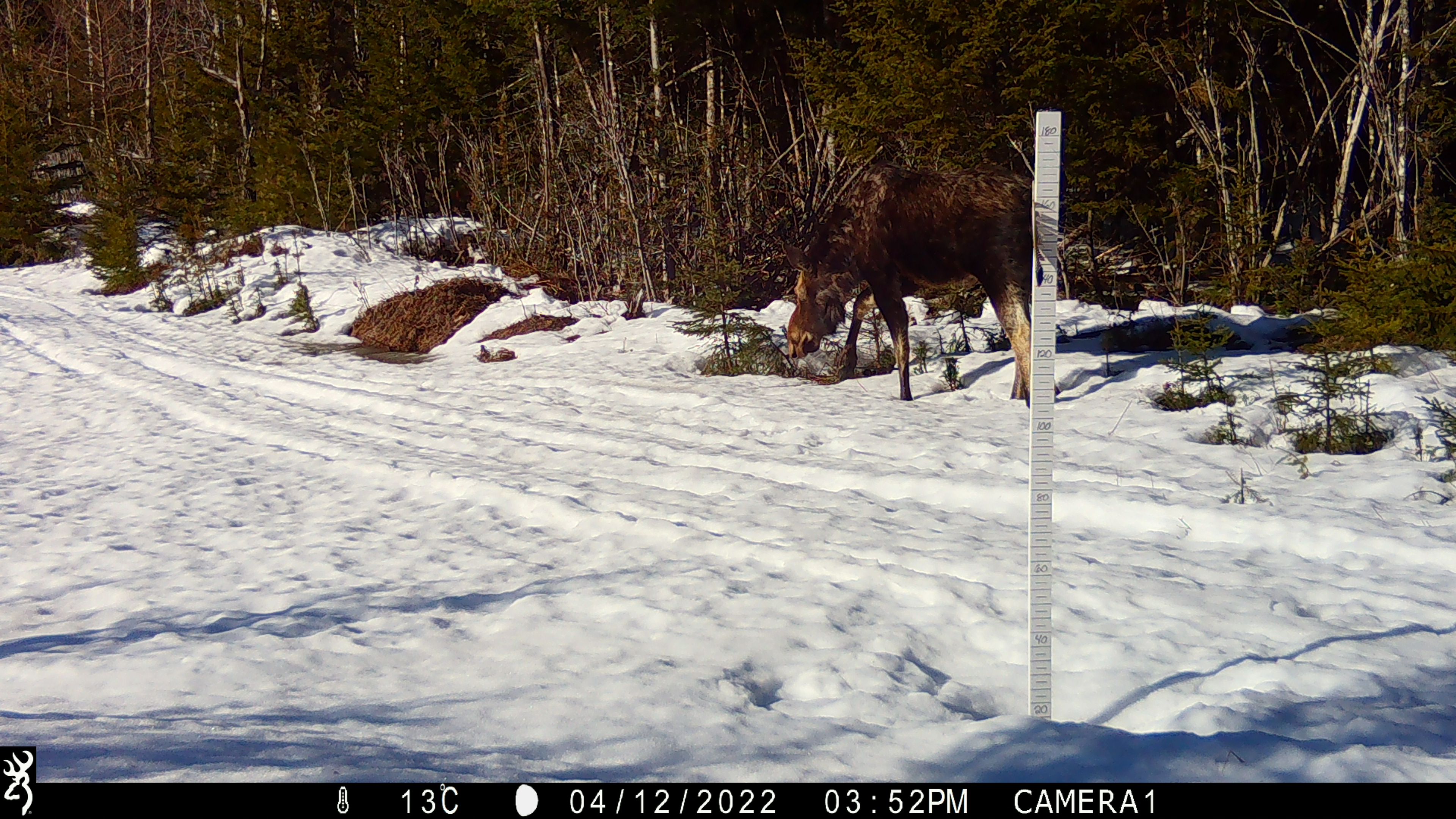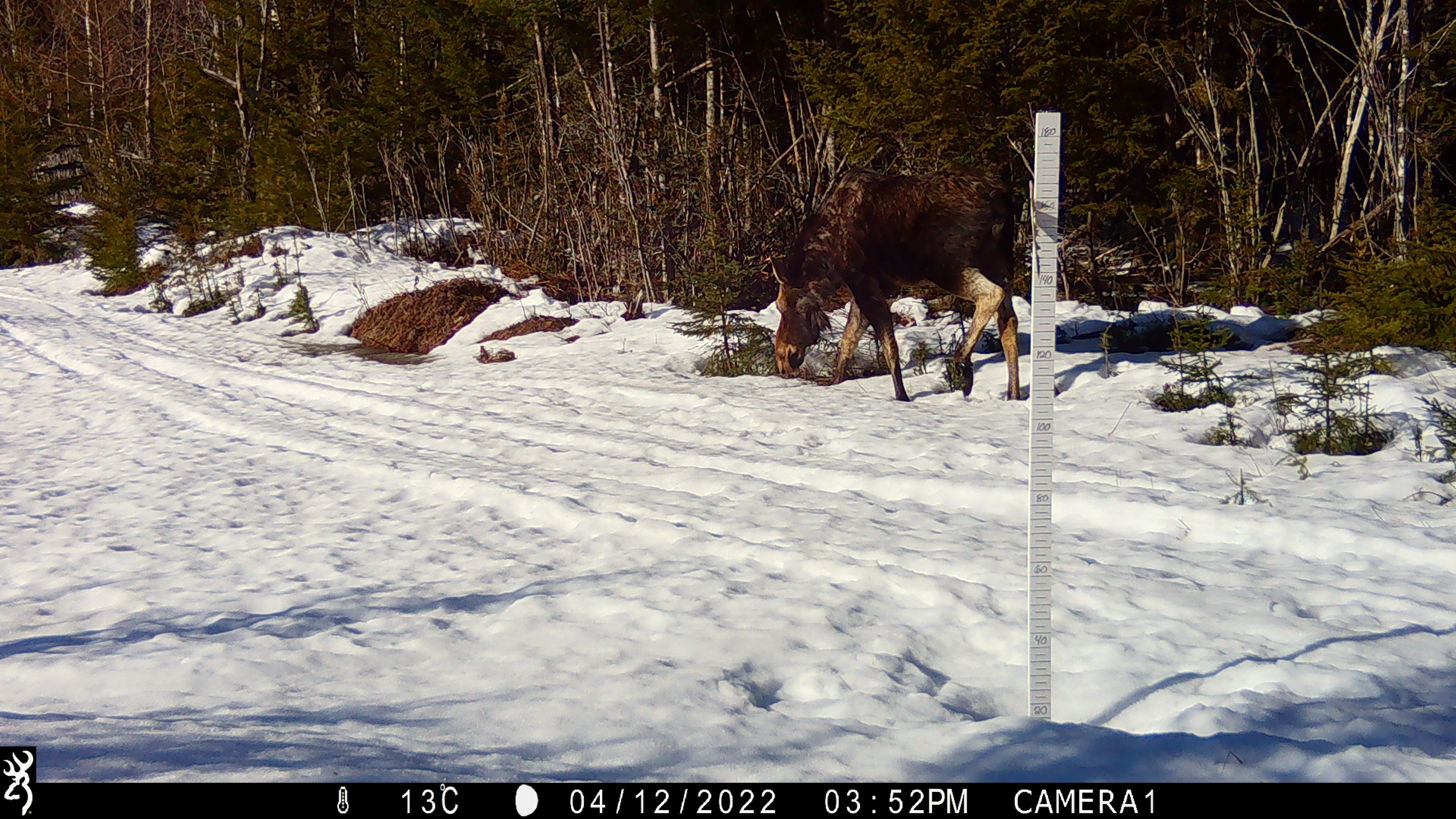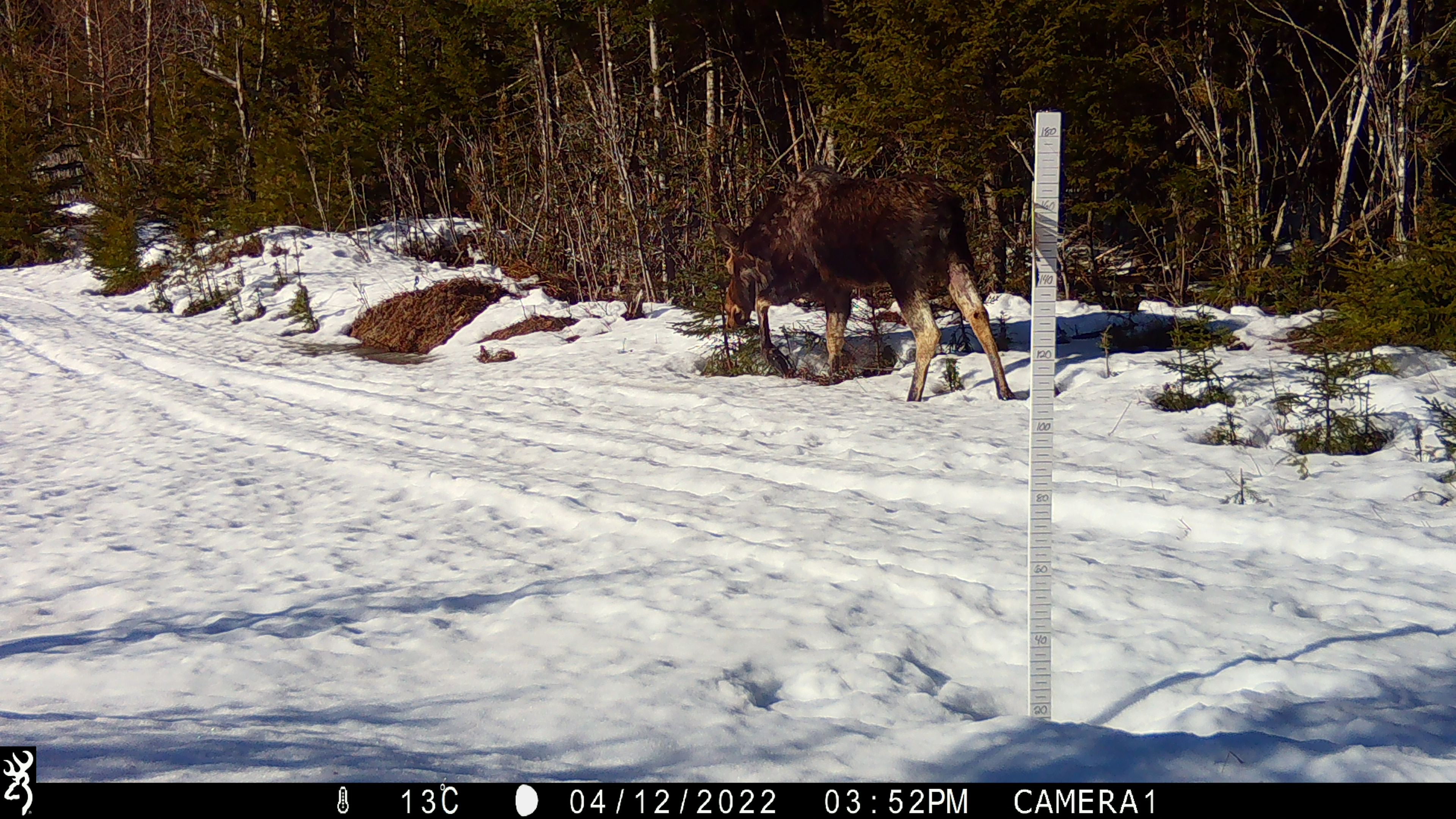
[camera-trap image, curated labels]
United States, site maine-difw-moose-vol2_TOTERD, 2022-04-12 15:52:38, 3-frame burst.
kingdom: Animalia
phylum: Chordata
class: Mammalia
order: Artiodactyla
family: Cervidae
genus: Alces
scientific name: Alces alces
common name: moose